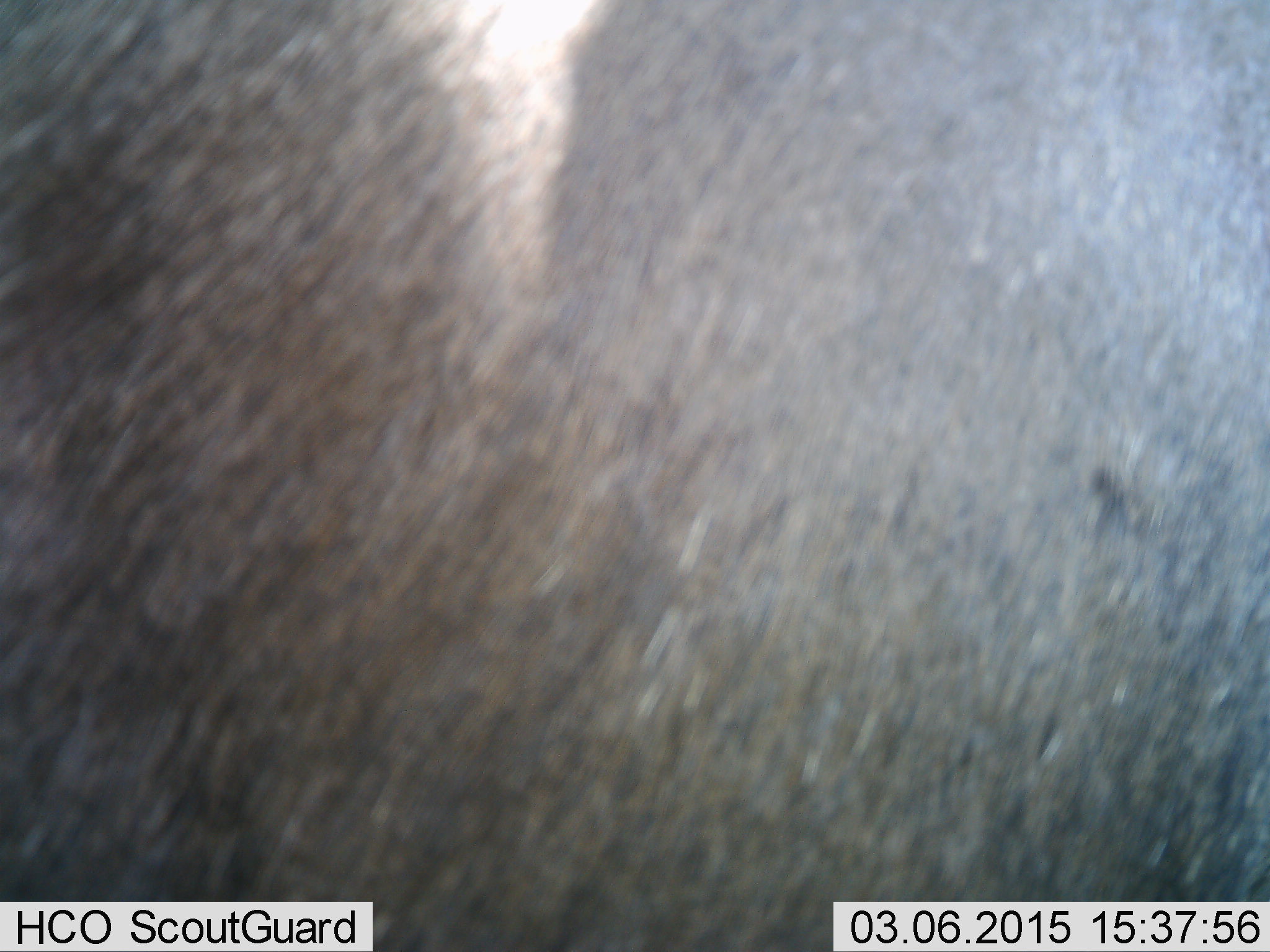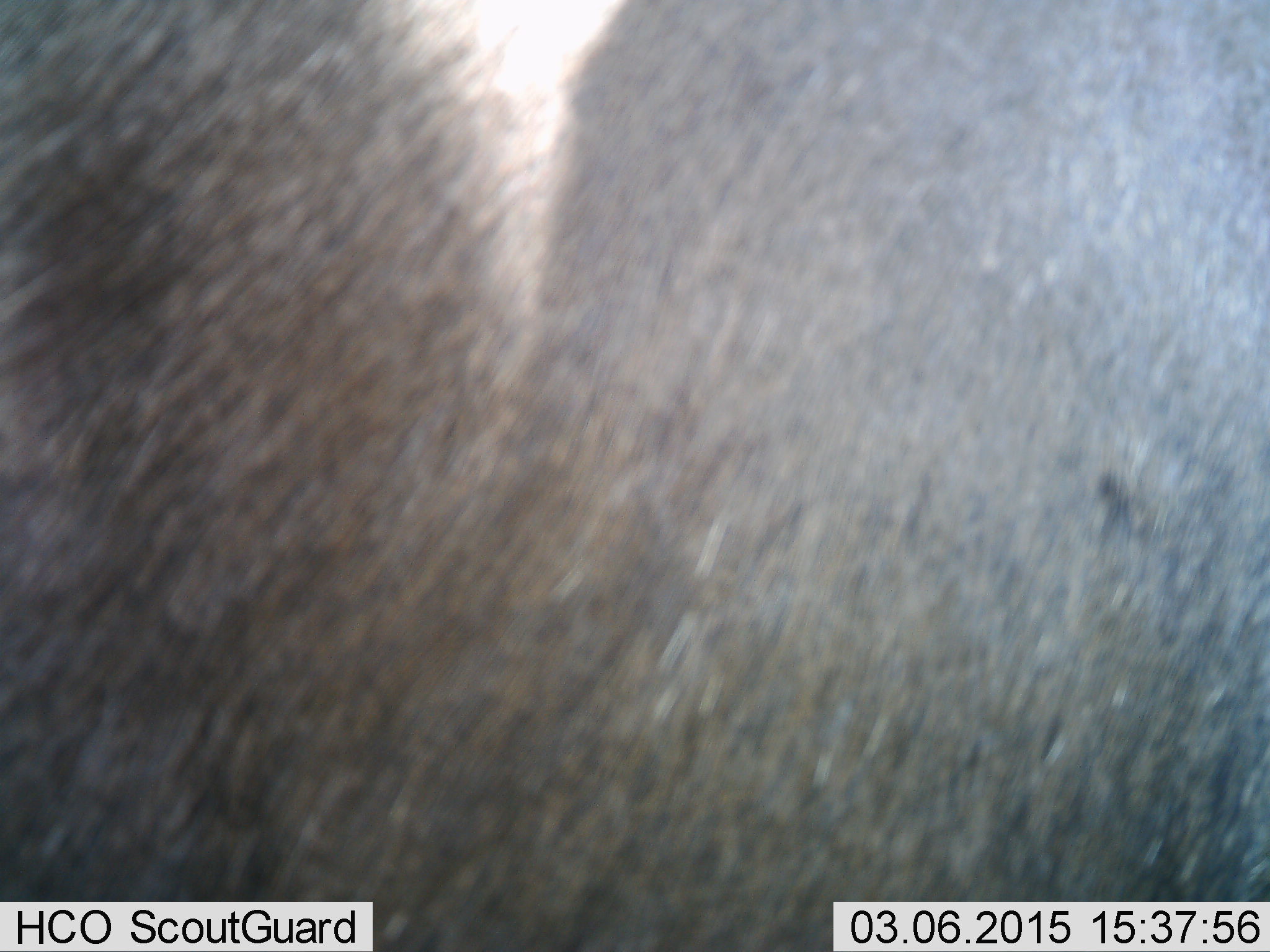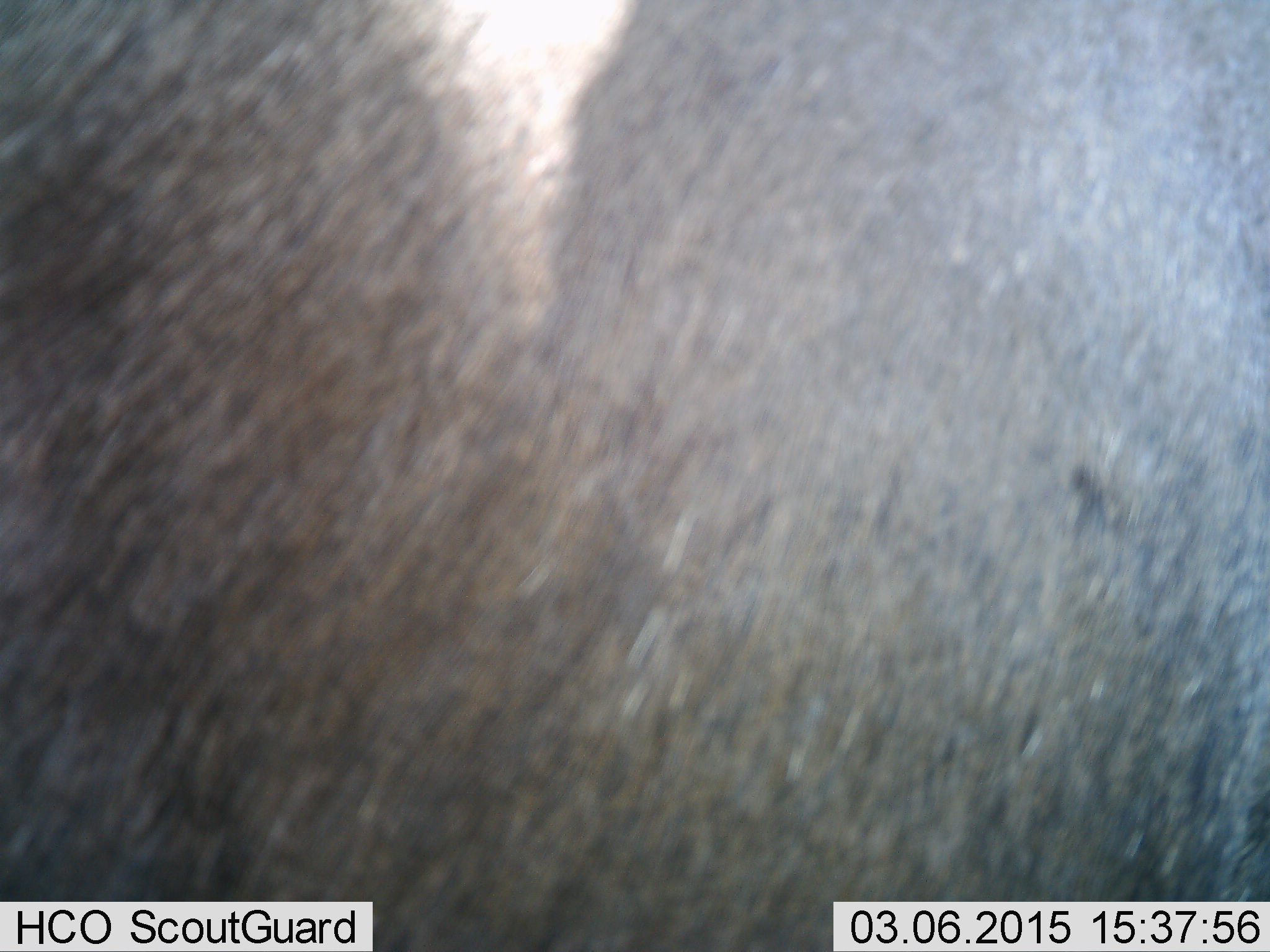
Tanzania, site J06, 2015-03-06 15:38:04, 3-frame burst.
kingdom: Animalia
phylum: Chordata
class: Mammalia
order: Artiodactyla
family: Bovidae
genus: Connochaetes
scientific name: Connochaetes taurinus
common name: blue wildebeest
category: wildebeest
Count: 1.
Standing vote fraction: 100%.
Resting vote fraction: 0%.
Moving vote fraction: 0%.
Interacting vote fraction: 0%.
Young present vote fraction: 0%.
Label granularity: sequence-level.